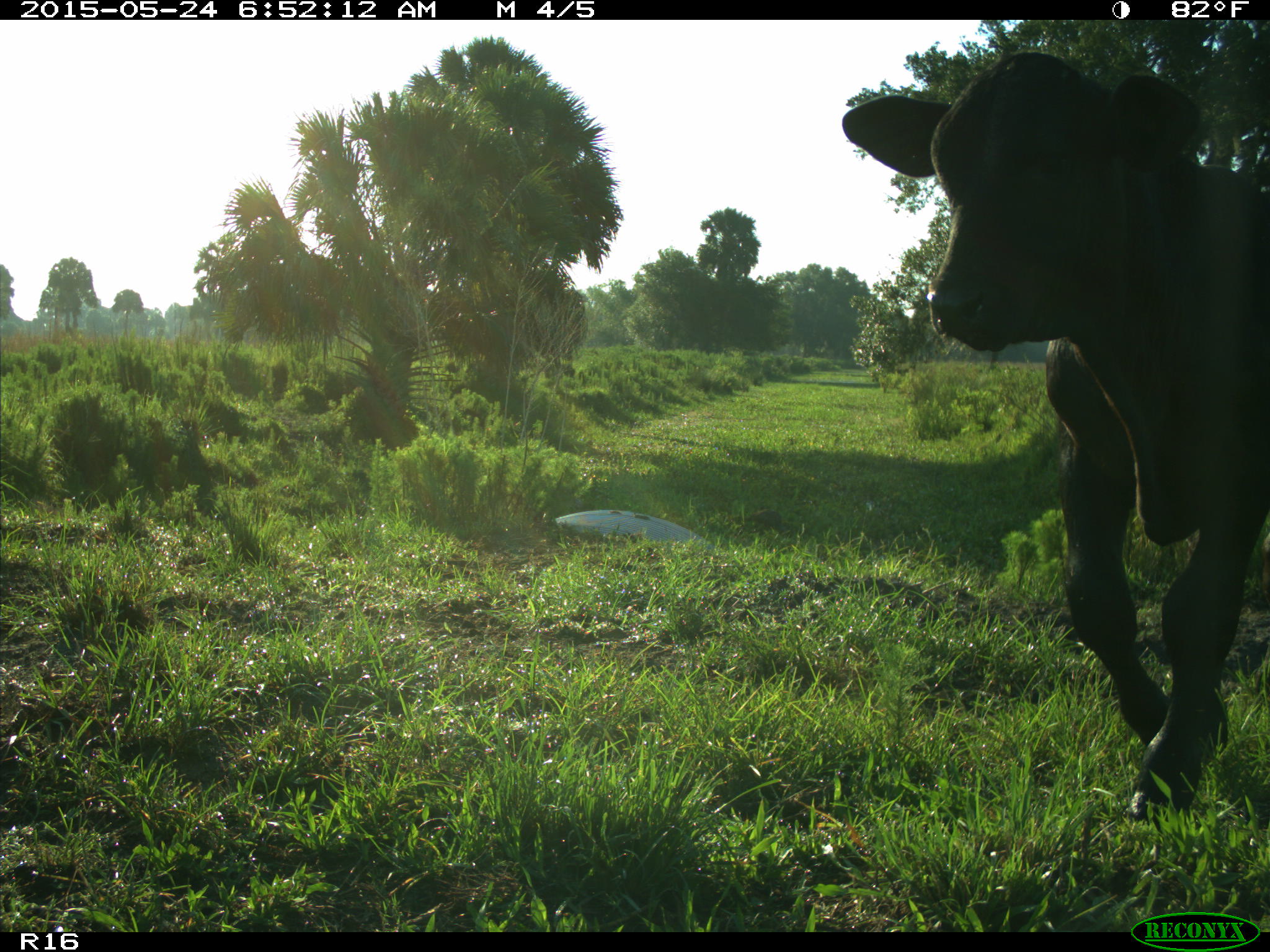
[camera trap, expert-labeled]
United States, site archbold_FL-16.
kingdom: Animalia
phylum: Chordata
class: Mammalia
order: Artiodactyla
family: Bovidae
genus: Bos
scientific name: Bos taurus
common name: domestic cow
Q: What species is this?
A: Bos taurus (domestic cow).